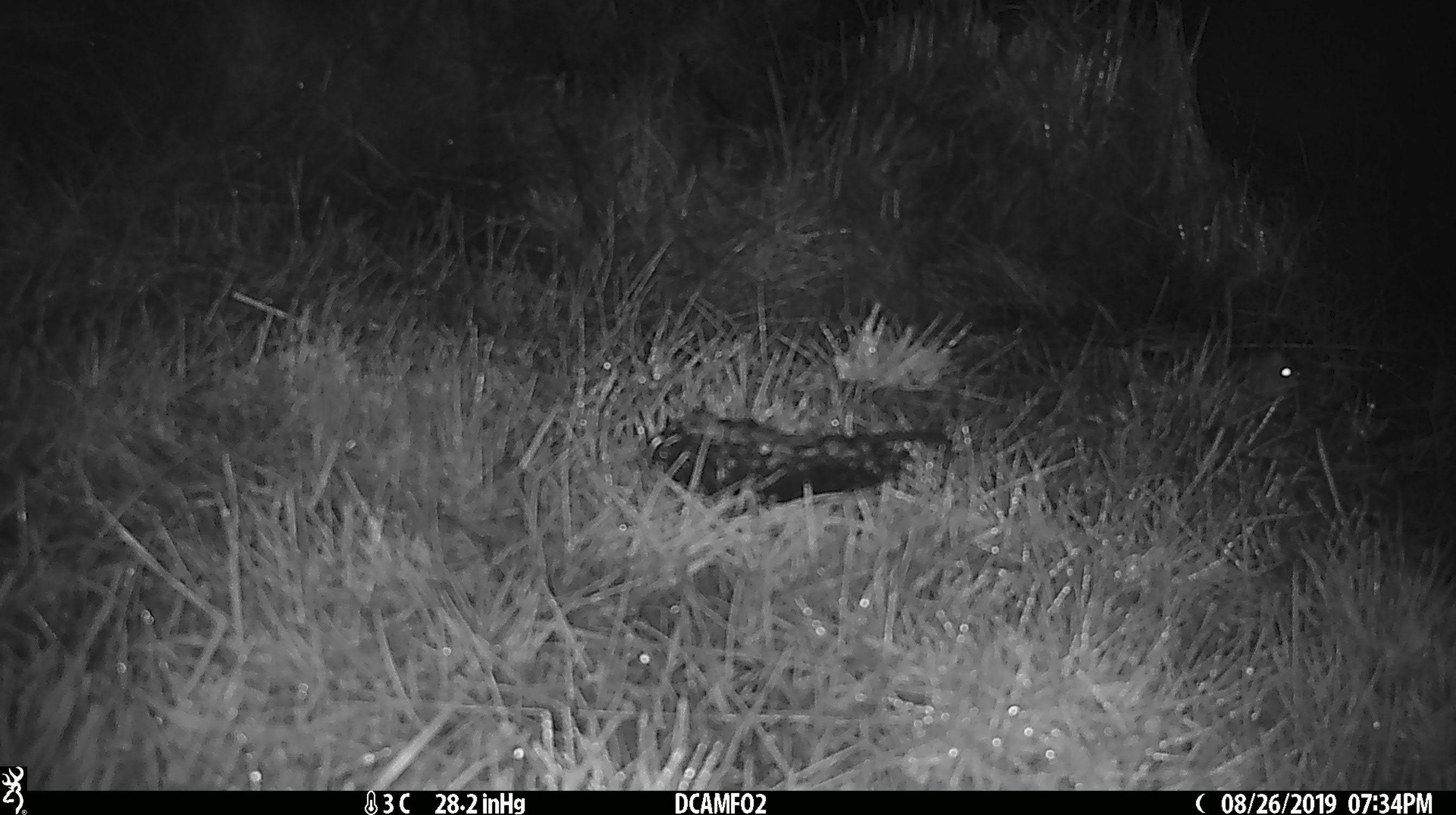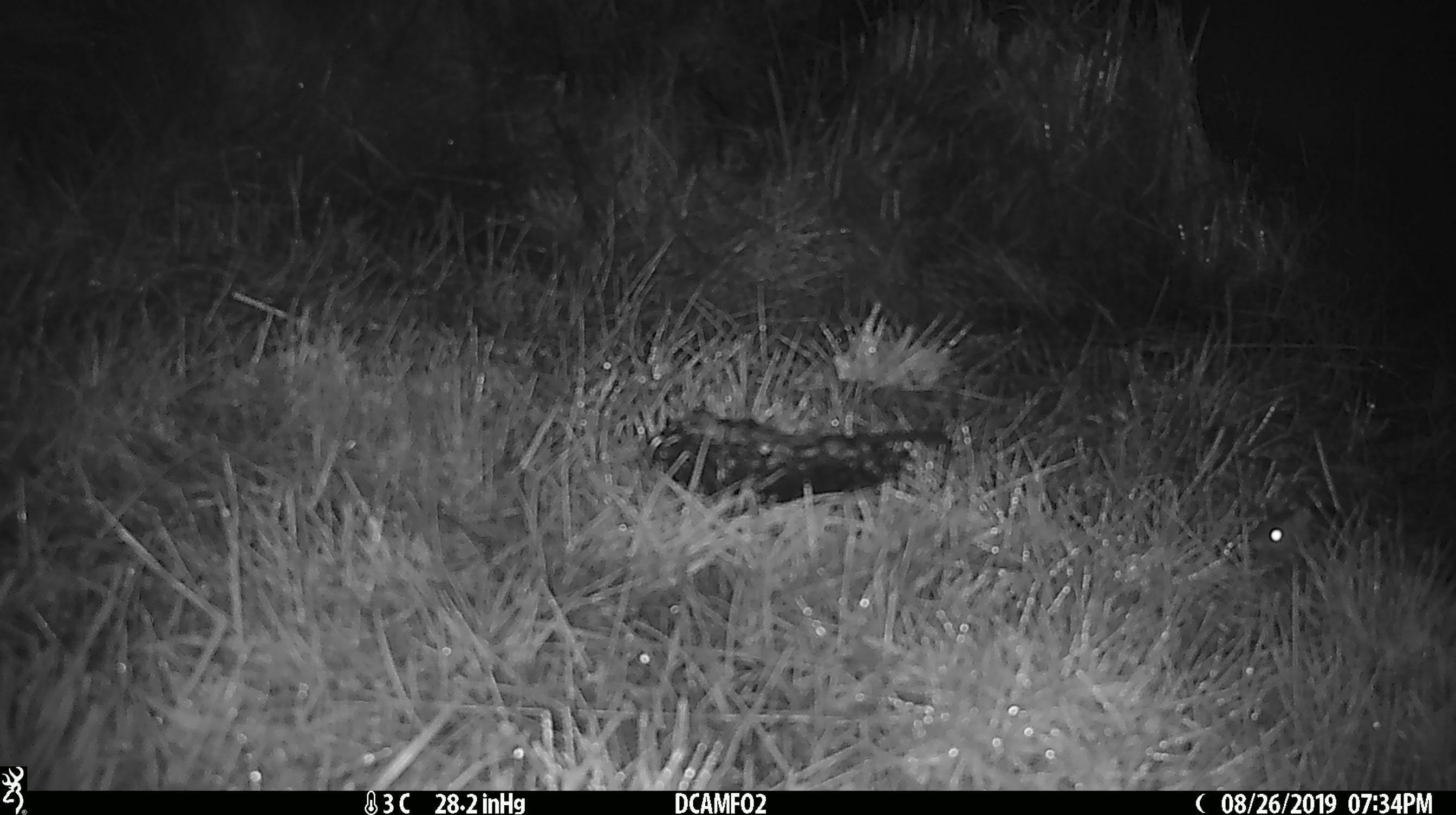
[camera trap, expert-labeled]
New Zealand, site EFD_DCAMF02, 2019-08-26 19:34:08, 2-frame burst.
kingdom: Animalia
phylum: Chordata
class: Mammalia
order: Rodentia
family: Muridae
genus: Mus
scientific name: Mus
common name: mouse